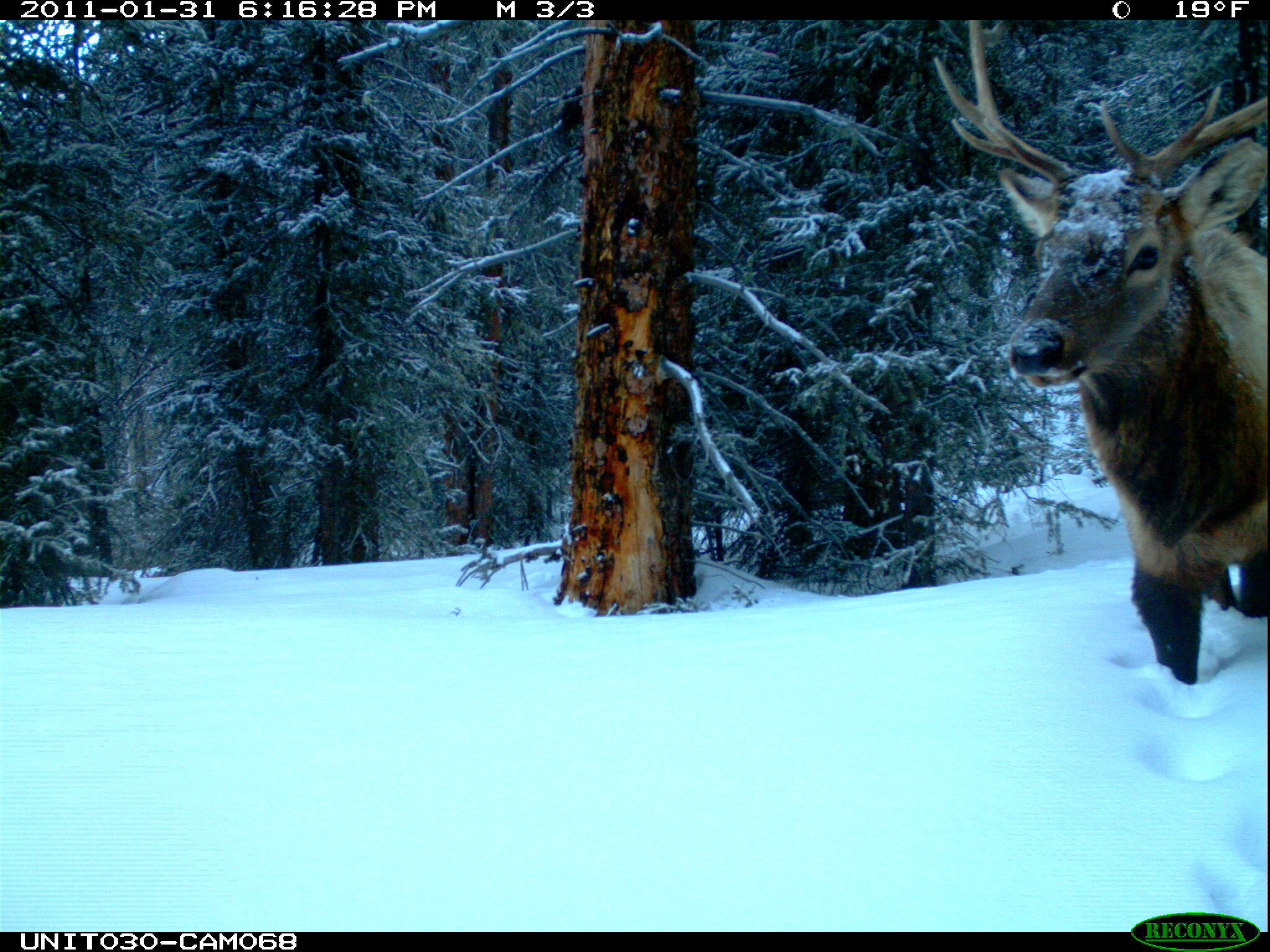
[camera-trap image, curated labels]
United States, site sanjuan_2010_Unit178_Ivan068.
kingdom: Animalia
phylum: Chordata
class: Mammalia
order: Artiodactyla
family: Cervidae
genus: Cervus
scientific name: Cervus elaphus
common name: red deer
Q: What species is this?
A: Cervus elaphus (red deer).